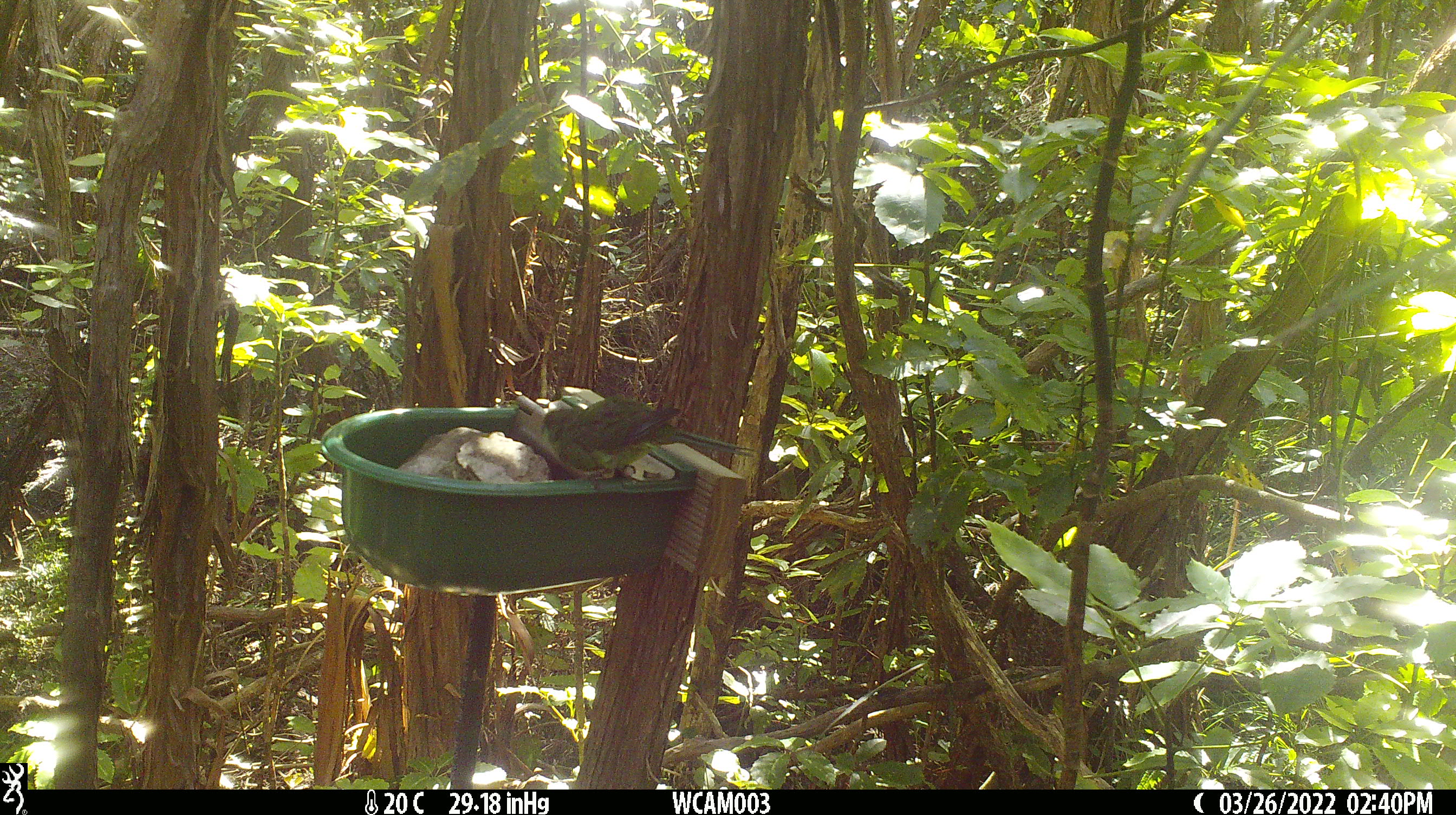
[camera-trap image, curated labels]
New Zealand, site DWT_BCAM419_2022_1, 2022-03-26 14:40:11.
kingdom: Animalia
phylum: Chordata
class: Aves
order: Psittaciformes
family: Psittaculidae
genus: Cyanoramphus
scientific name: Cyanoramphus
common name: parakeet